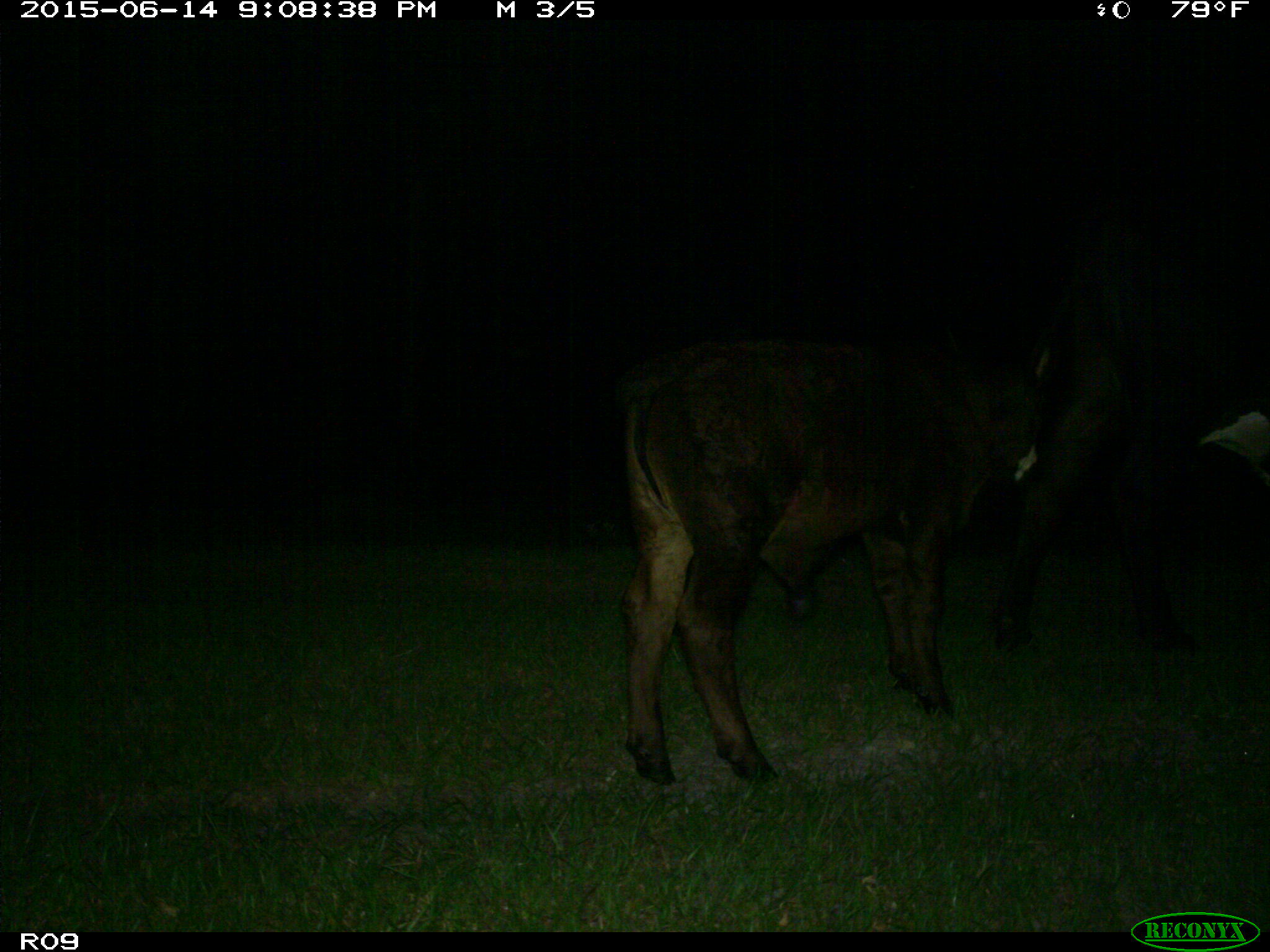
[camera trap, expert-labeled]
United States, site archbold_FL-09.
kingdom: Animalia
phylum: Chordata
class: Mammalia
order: Artiodactyla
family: Bovidae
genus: Bos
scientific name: Bos taurus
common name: domestic cow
Bos taurus (domestic cow).